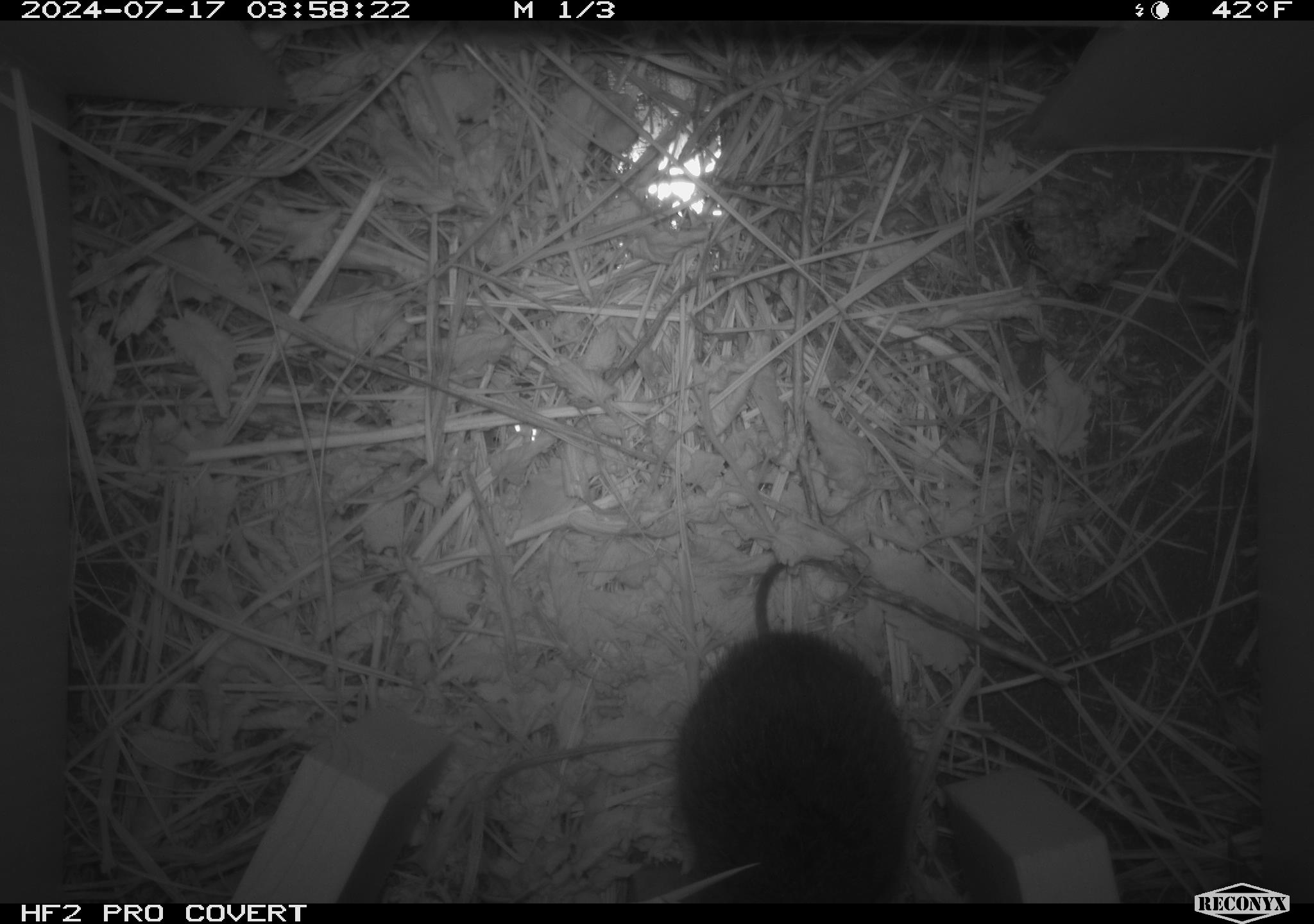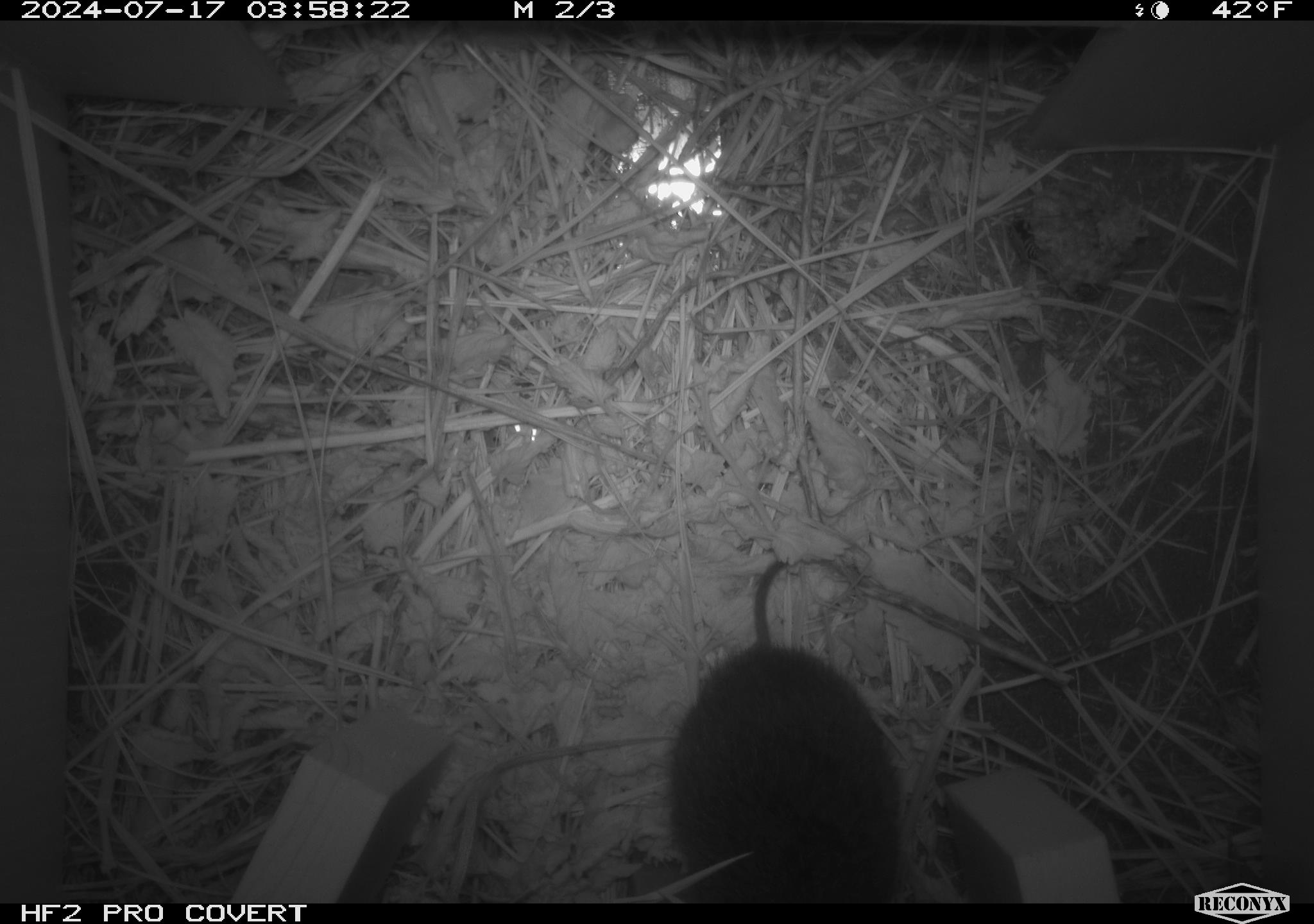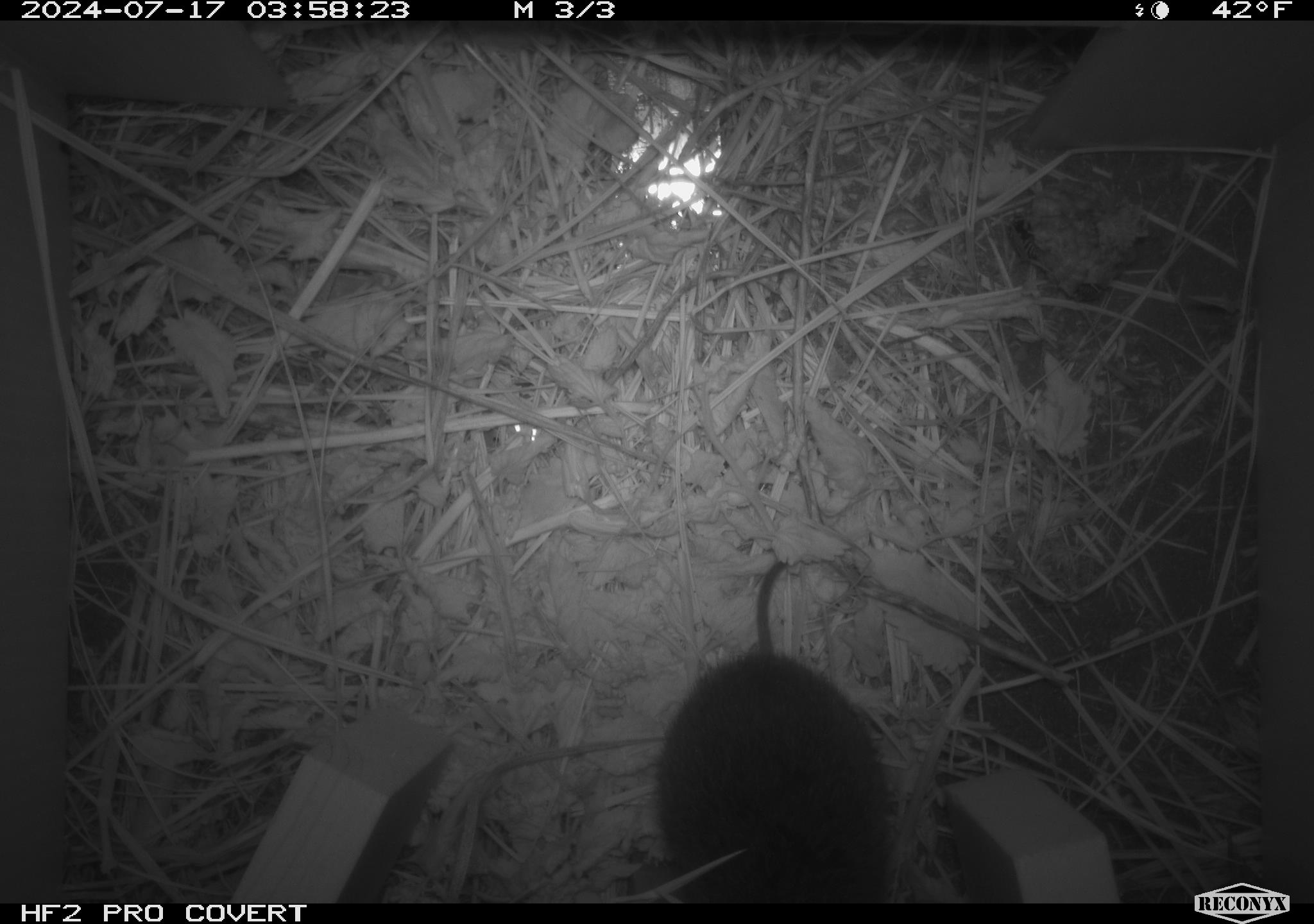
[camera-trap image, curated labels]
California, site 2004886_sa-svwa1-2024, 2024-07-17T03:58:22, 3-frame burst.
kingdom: Animalia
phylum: Arthropoda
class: Insecta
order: Hymenoptera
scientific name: Hymenoptera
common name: ants, bees, wasps, and sawflies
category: hymenoptera order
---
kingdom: Animalia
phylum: Chordata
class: Mammalia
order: Rodentia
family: Cricetidae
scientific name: Arvicolinae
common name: voles, lemmings, and muskrats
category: arvicolinae subfamily